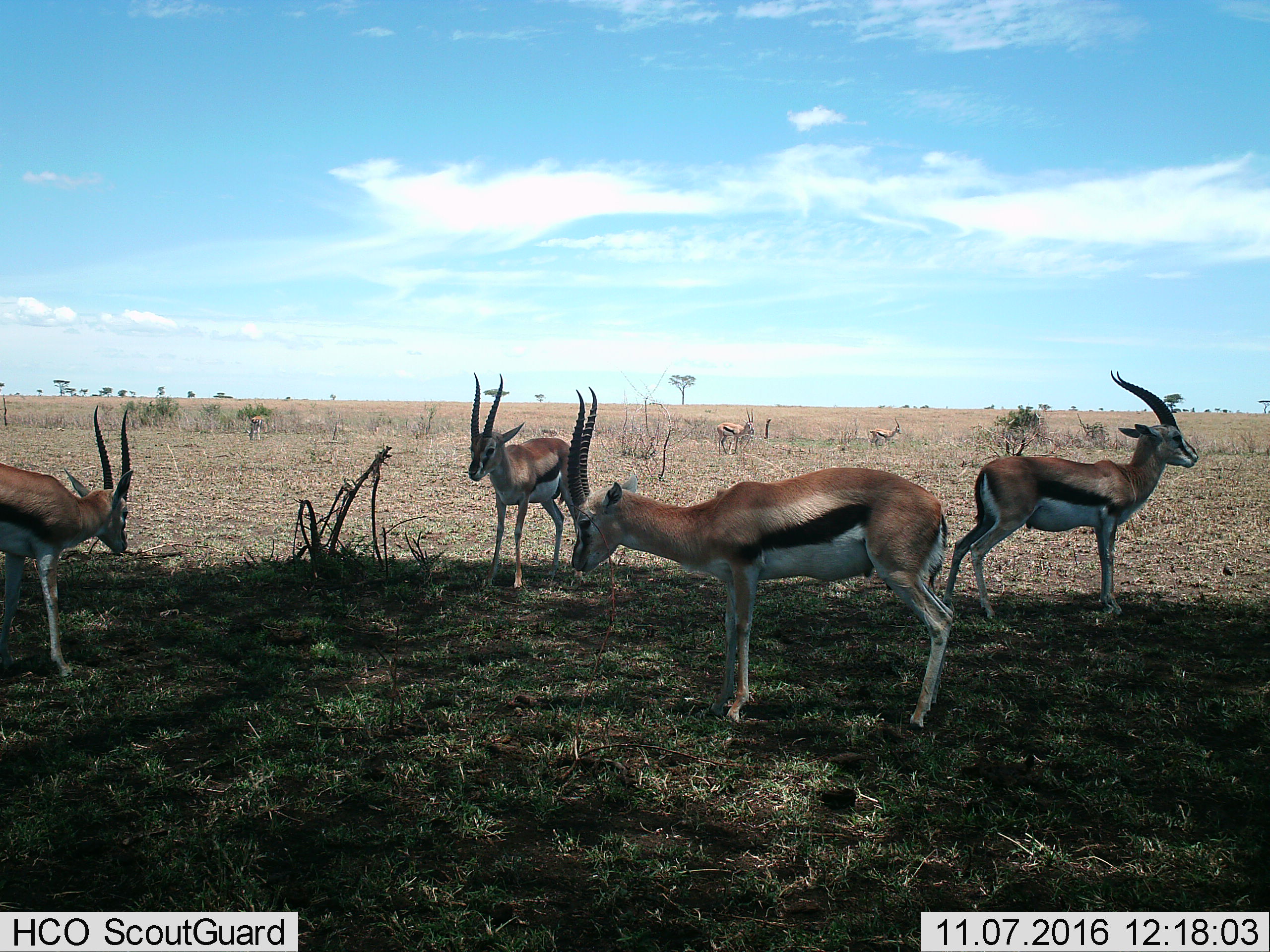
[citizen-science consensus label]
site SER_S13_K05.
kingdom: Animalia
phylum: Chordata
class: Mammalia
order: Artiodactyla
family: Bovidae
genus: Eudorcas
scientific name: Eudorcas thomsonii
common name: thomson's gazelle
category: gazellethomsons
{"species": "gazellethomsons (thomson's gazelle) (Eudorcas thomsonii)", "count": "7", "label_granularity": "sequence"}